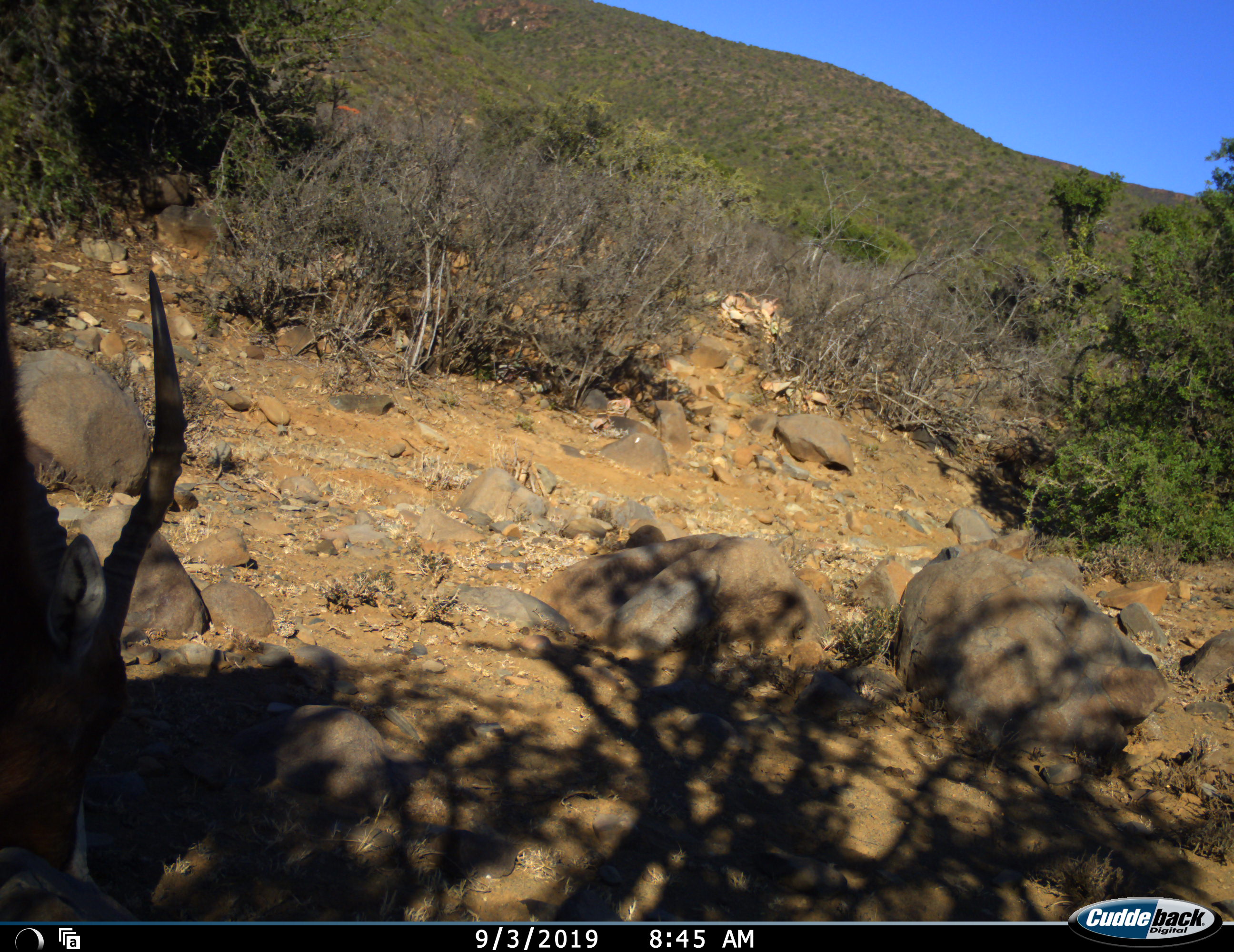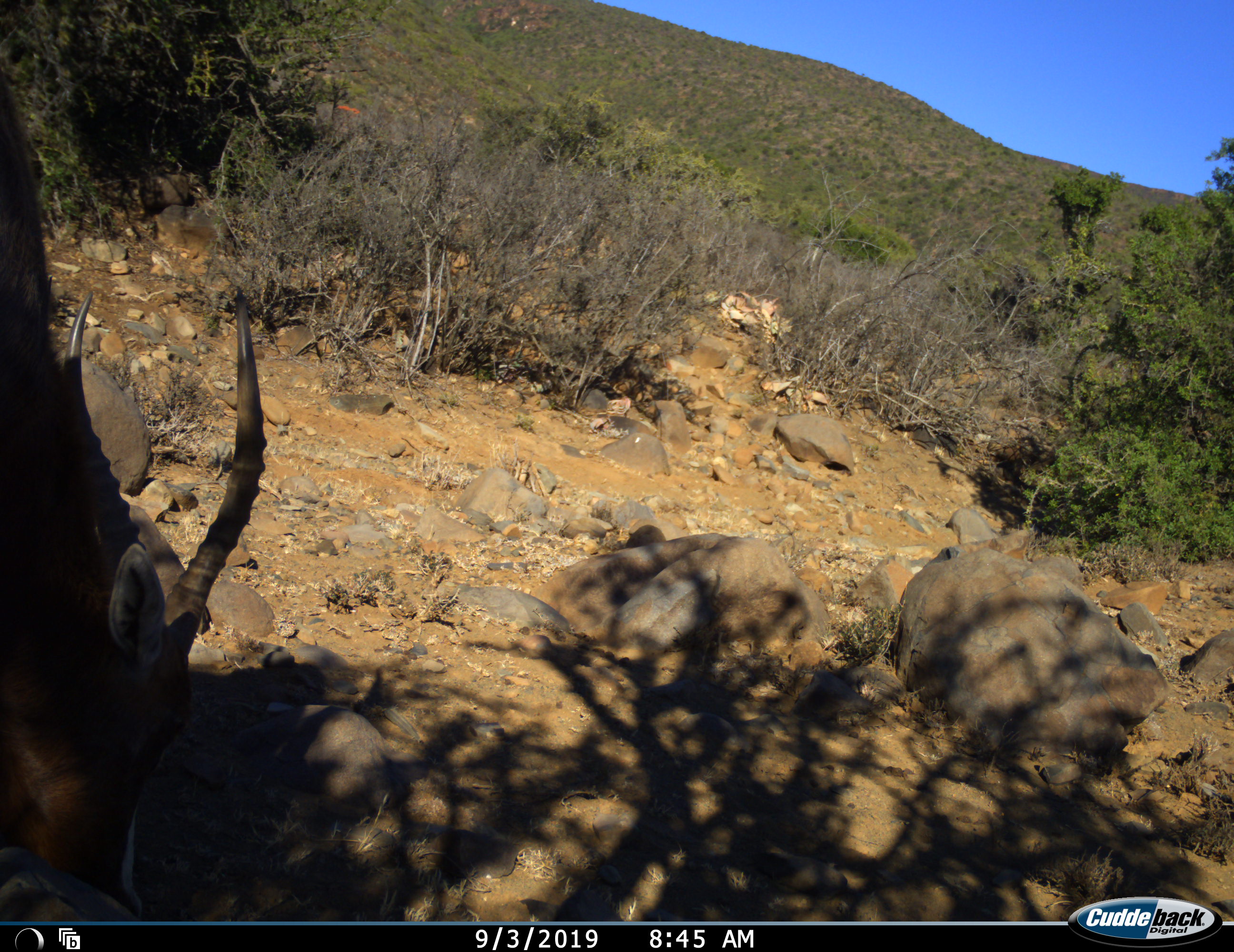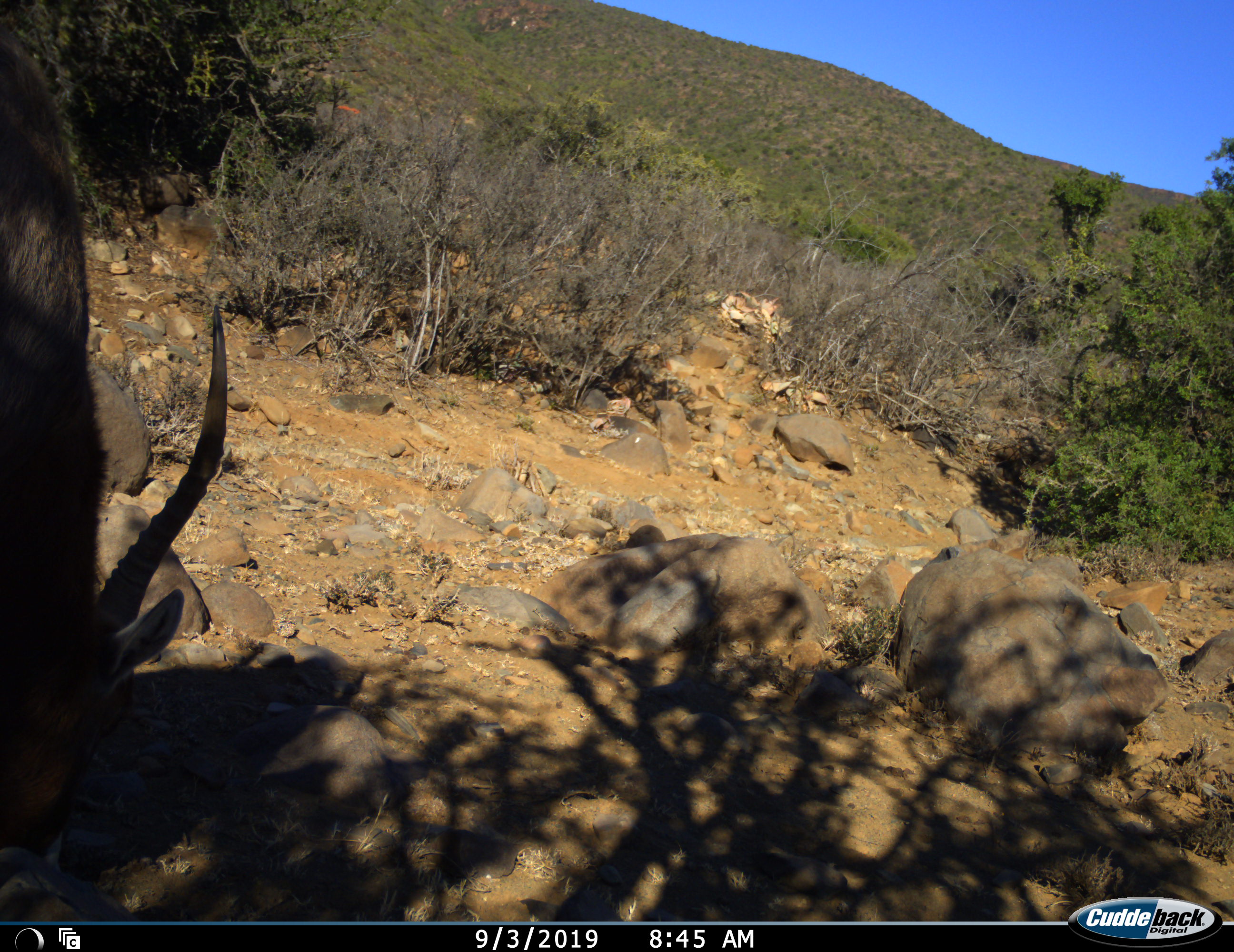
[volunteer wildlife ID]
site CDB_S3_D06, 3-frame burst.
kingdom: Animalia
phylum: Chordata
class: Mammalia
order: Artiodactyla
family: Bovidae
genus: Damaliscus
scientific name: Damaliscus pygargus phillipsi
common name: blesbok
Blesbok (Damaliscus pygargus phillipsi), count 1. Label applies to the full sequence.